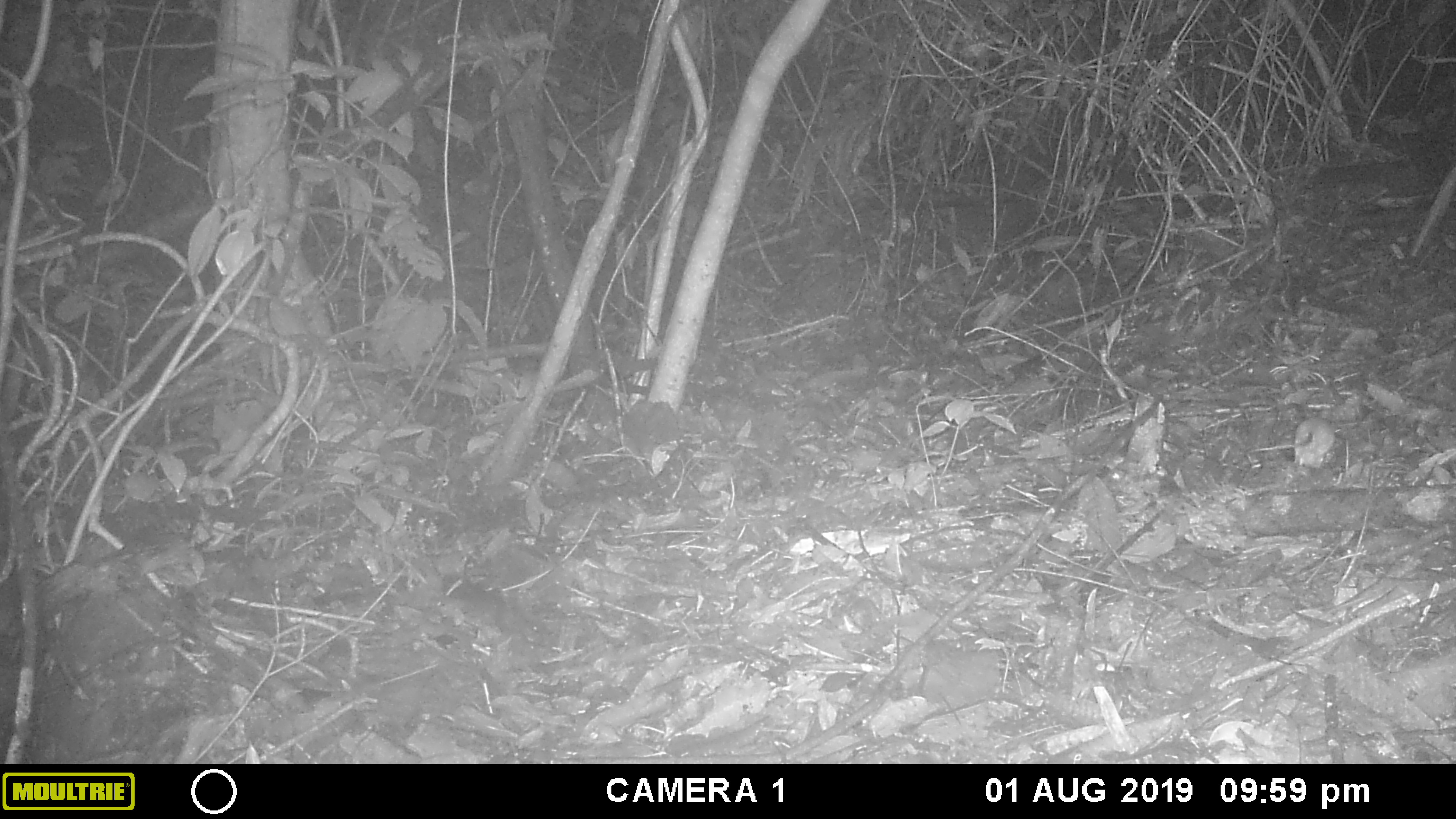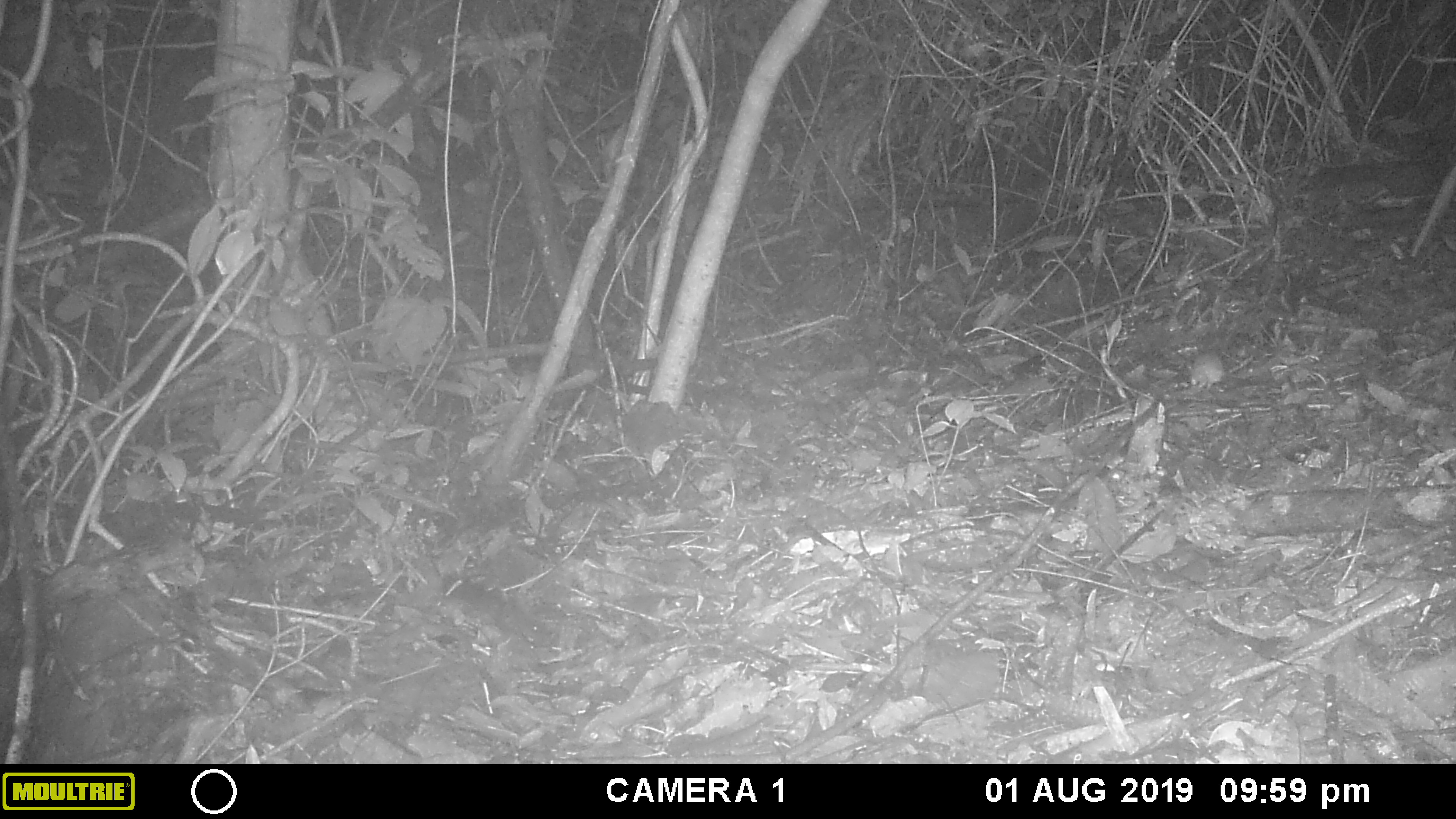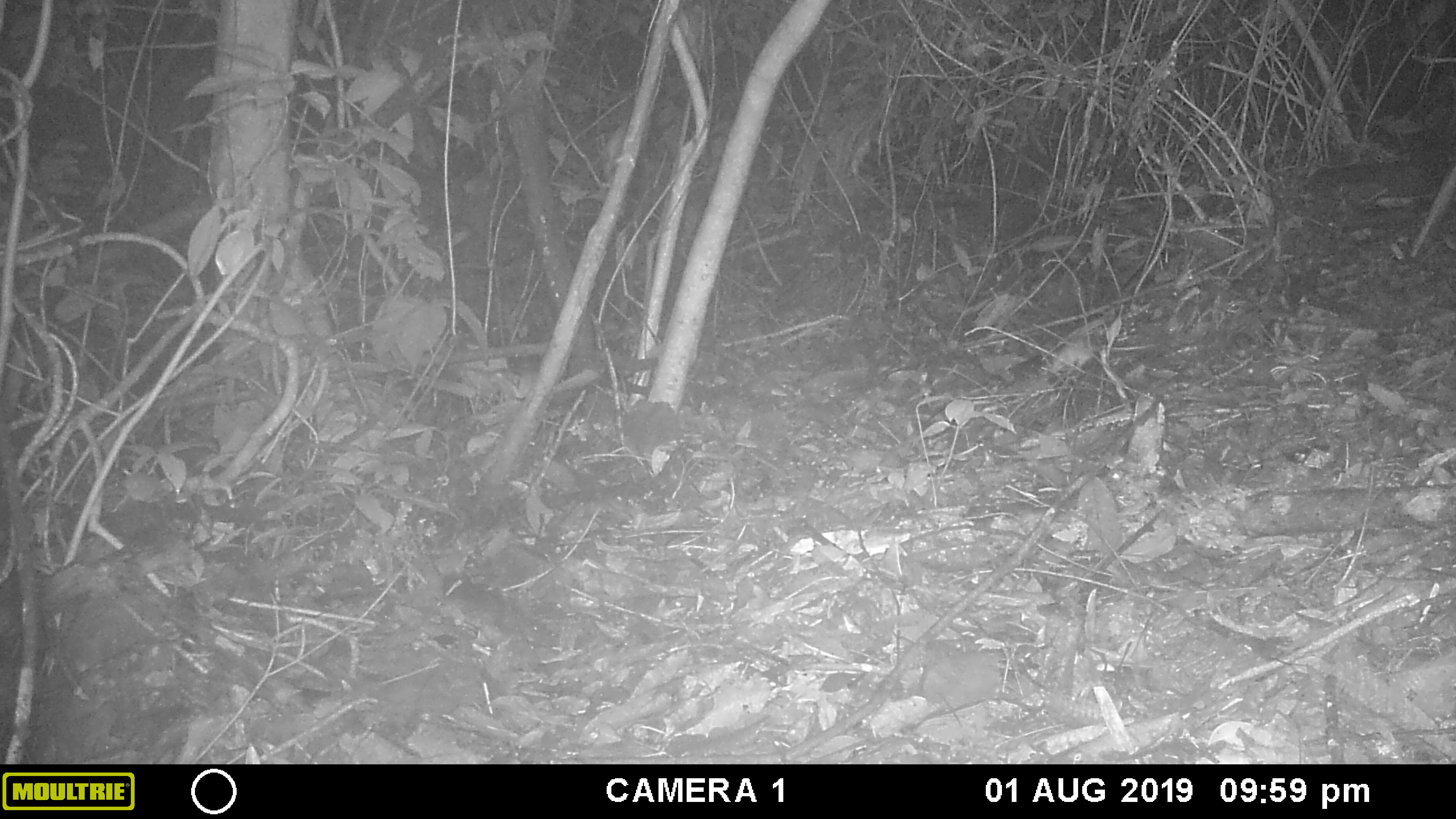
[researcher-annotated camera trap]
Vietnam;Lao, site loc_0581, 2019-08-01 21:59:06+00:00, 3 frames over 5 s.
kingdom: Animalia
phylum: Chordata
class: Mammalia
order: Rodentia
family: Muridae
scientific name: Muridae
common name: old-world mice and rats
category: unidentified murid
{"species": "unidentified murid (old-world mice and rats) (Muridae)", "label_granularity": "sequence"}